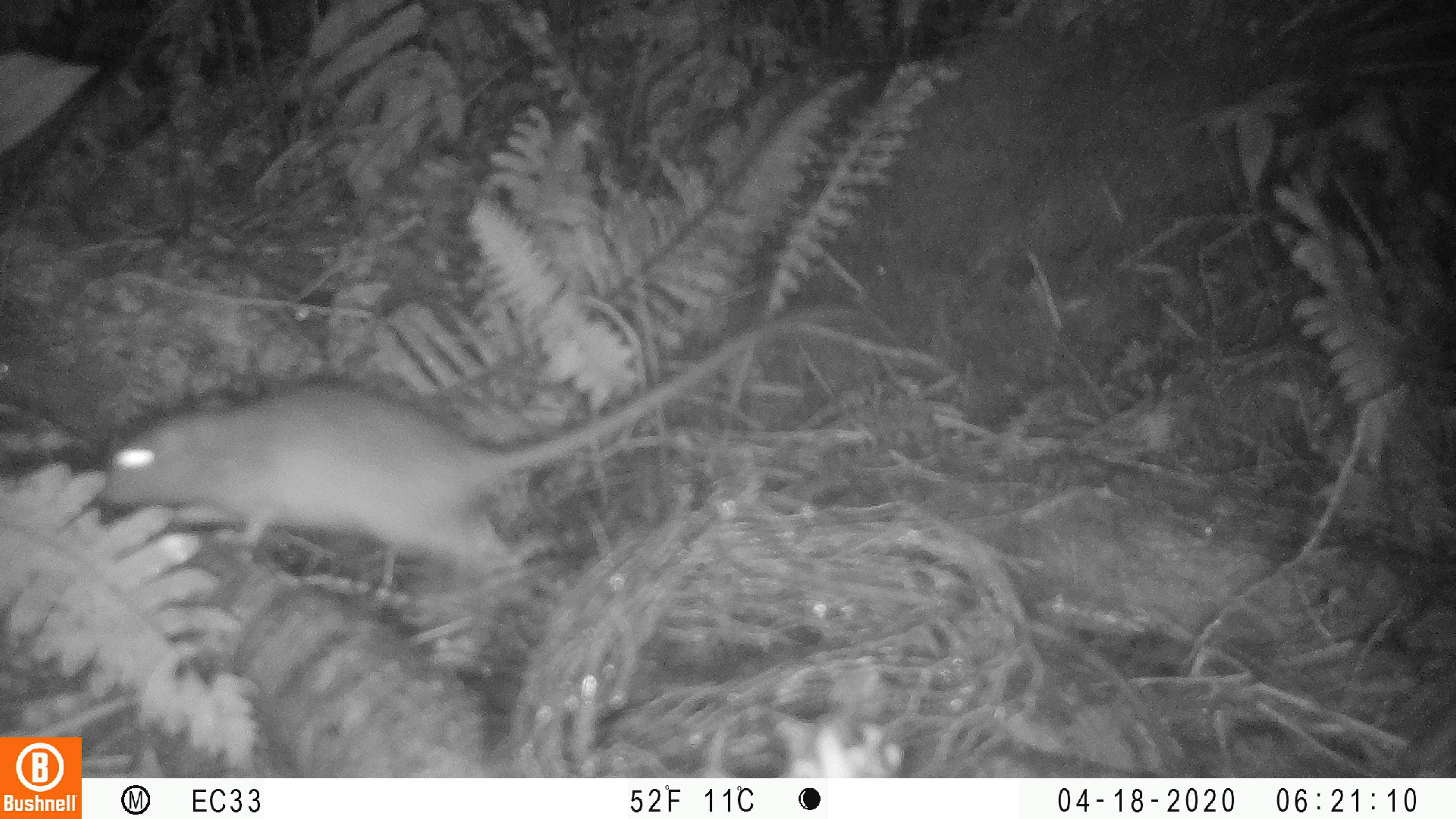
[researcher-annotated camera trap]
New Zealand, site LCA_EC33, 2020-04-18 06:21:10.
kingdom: Animalia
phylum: Chordata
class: Mammalia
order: Rodentia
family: Muridae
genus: Rattus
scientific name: Rattus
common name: rat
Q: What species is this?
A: Rat (Rattus).